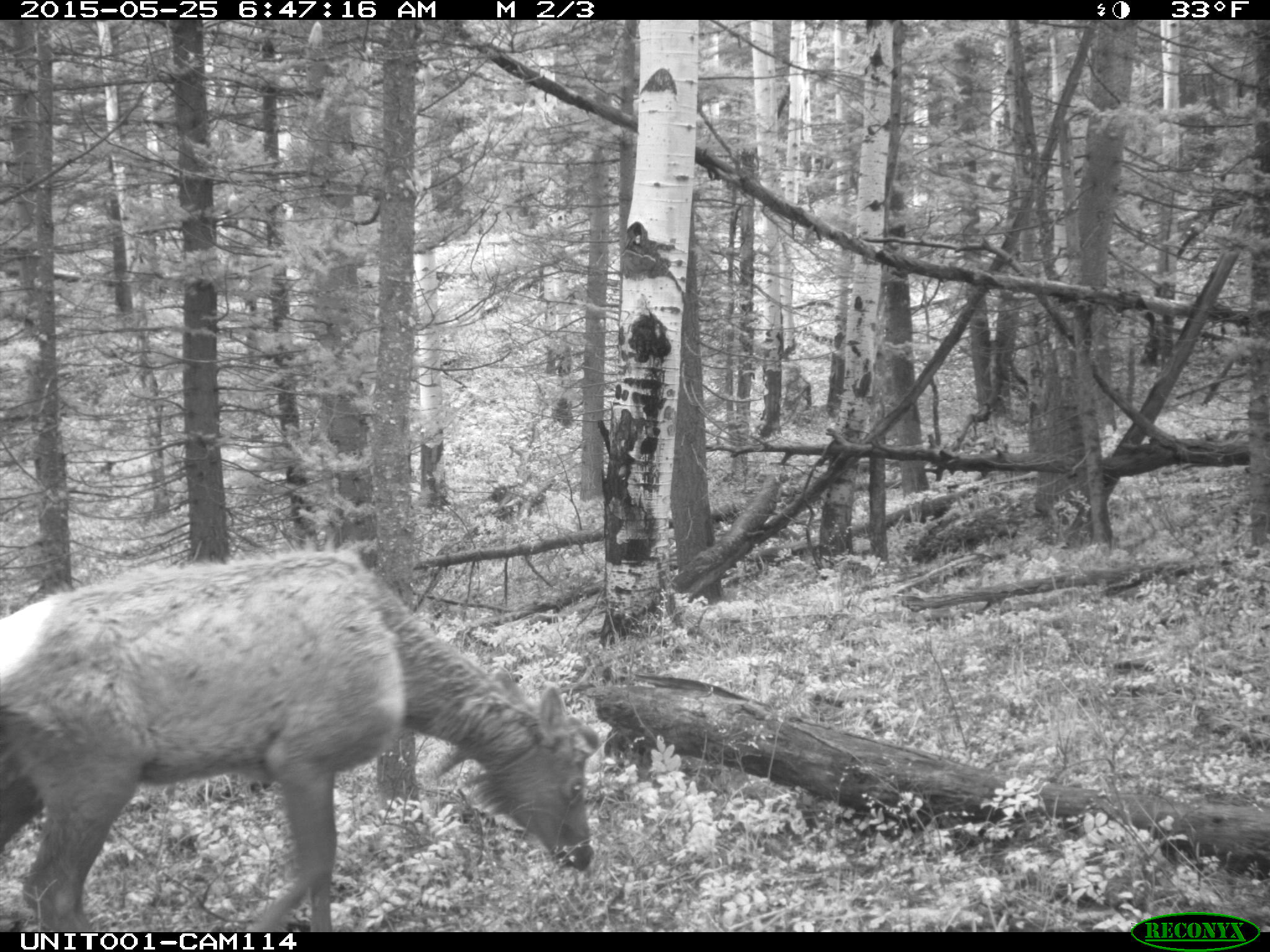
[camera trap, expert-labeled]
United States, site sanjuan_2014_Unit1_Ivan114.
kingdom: Animalia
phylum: Chordata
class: Mammalia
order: Artiodactyla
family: Cervidae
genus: Cervus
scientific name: Cervus elaphus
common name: red deer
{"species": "Cervus elaphus (red deer)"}